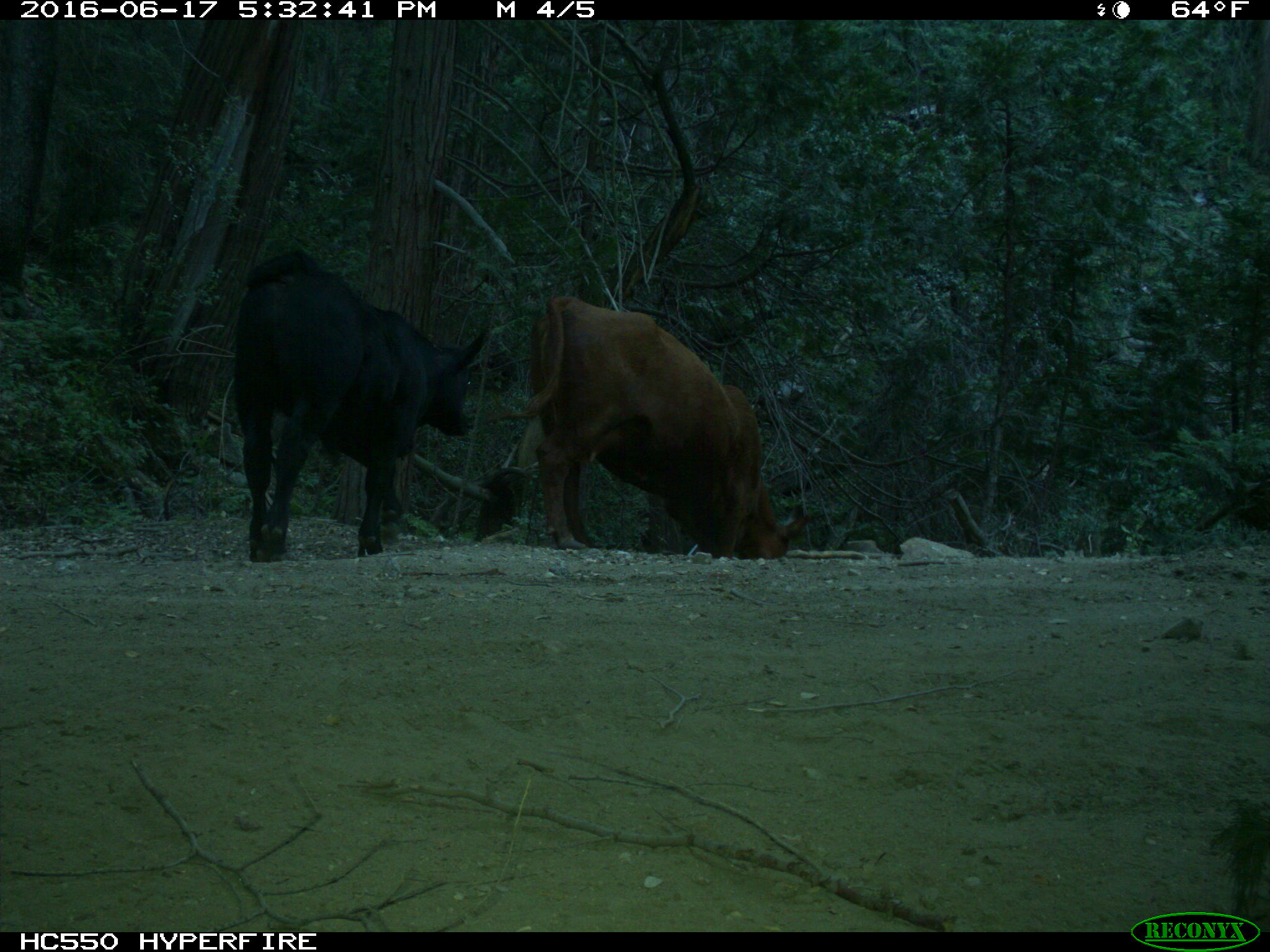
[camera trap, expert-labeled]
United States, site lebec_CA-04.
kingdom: Animalia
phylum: Chordata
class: Mammalia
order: Artiodactyla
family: Bovidae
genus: Bos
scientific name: Bos taurus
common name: domestic cow